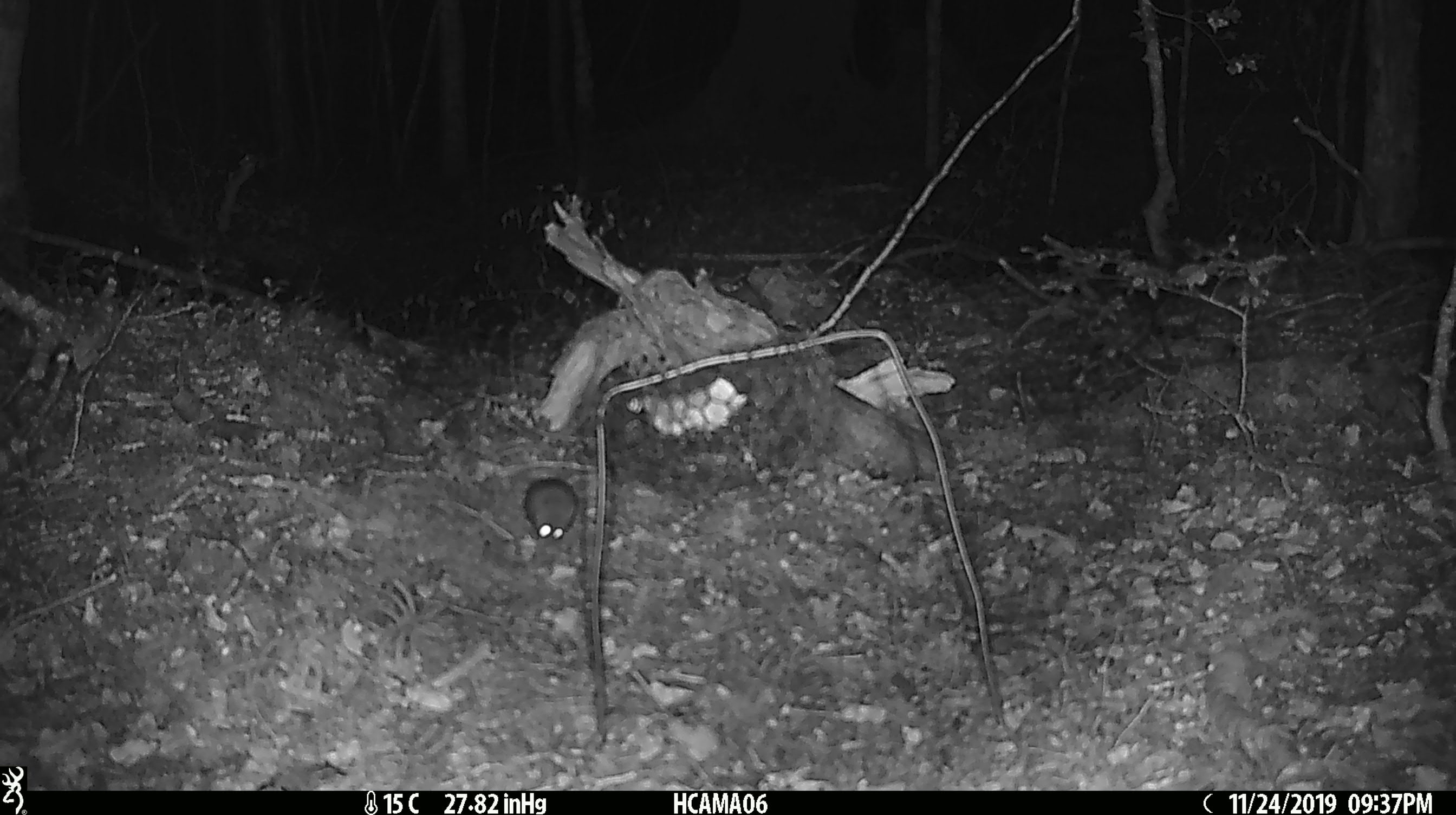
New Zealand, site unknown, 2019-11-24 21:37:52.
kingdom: Animalia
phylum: Chordata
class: Mammalia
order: Rodentia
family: Muridae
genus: Mus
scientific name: Mus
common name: mouse